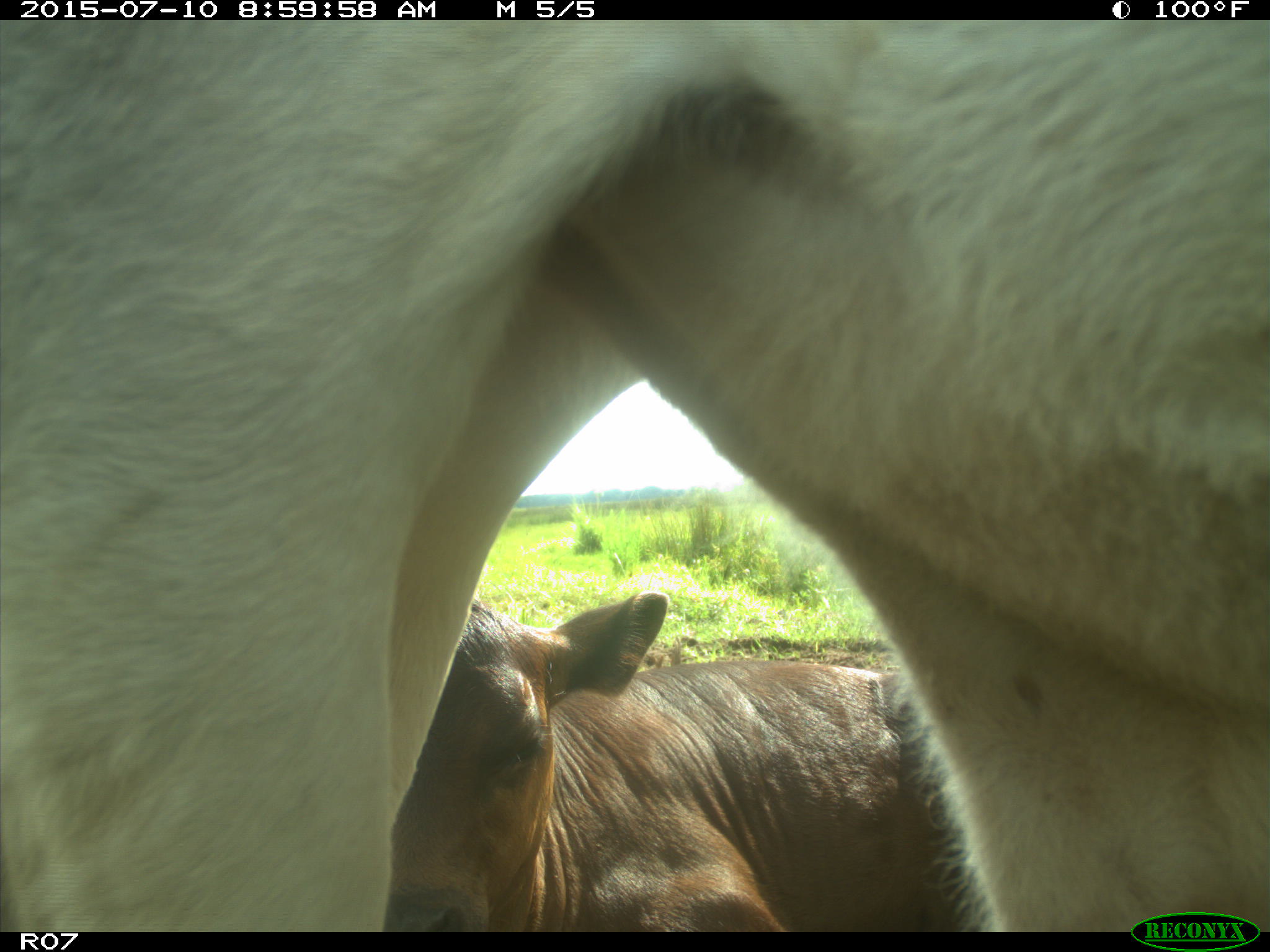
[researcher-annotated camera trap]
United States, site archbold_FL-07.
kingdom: Animalia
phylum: Chordata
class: Mammalia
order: Artiodactyla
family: Bovidae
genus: Bos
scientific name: Bos taurus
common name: domestic cow